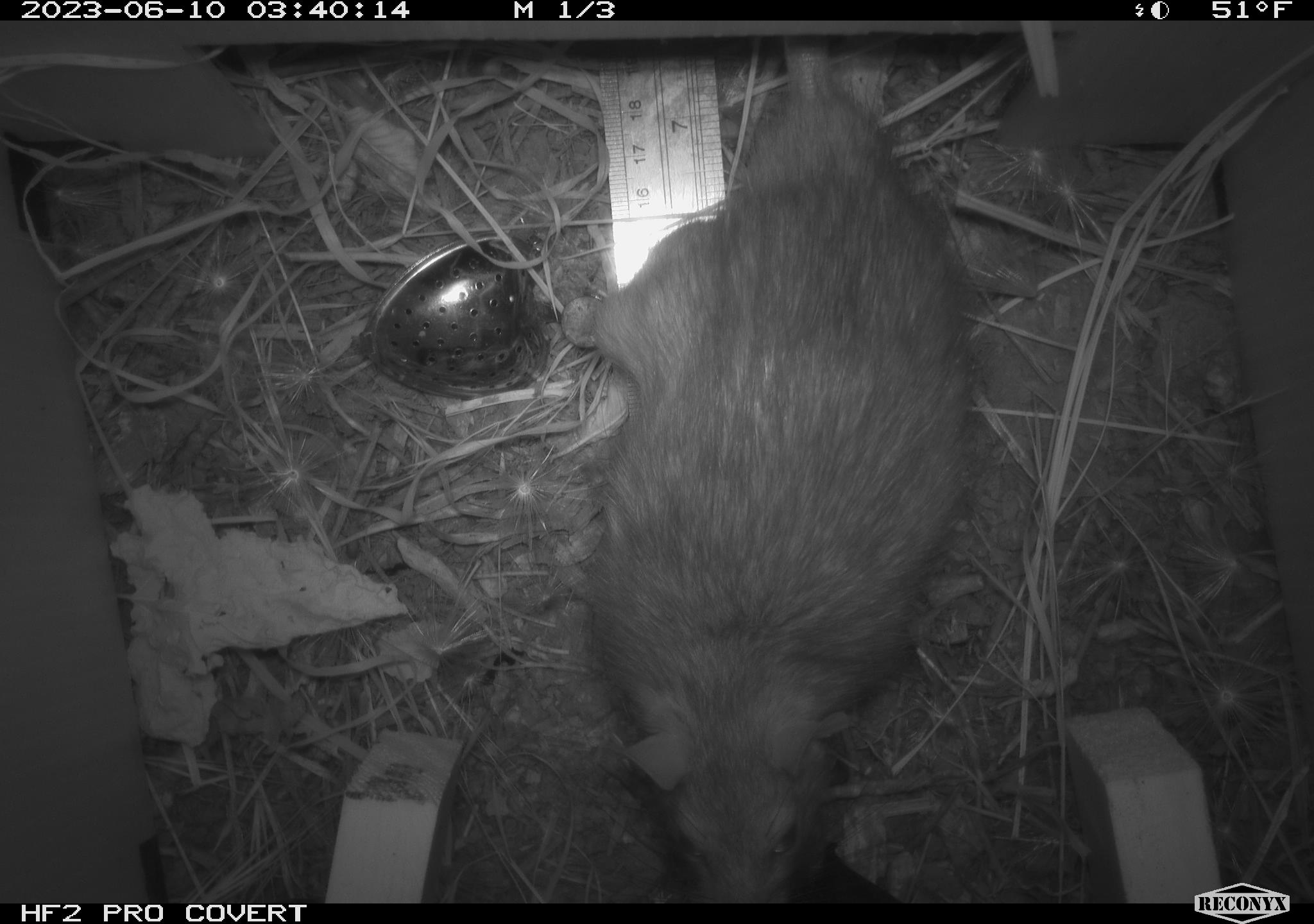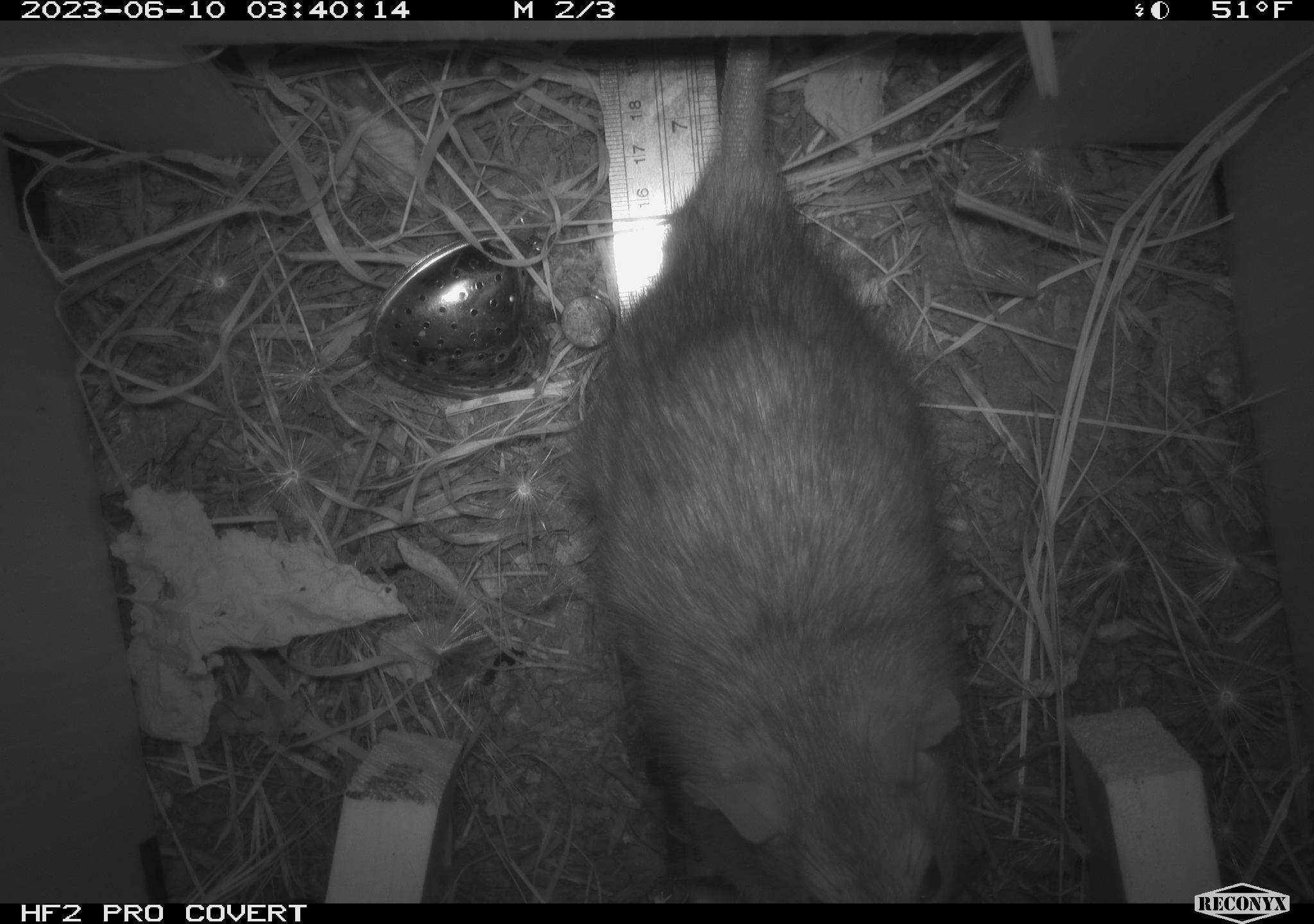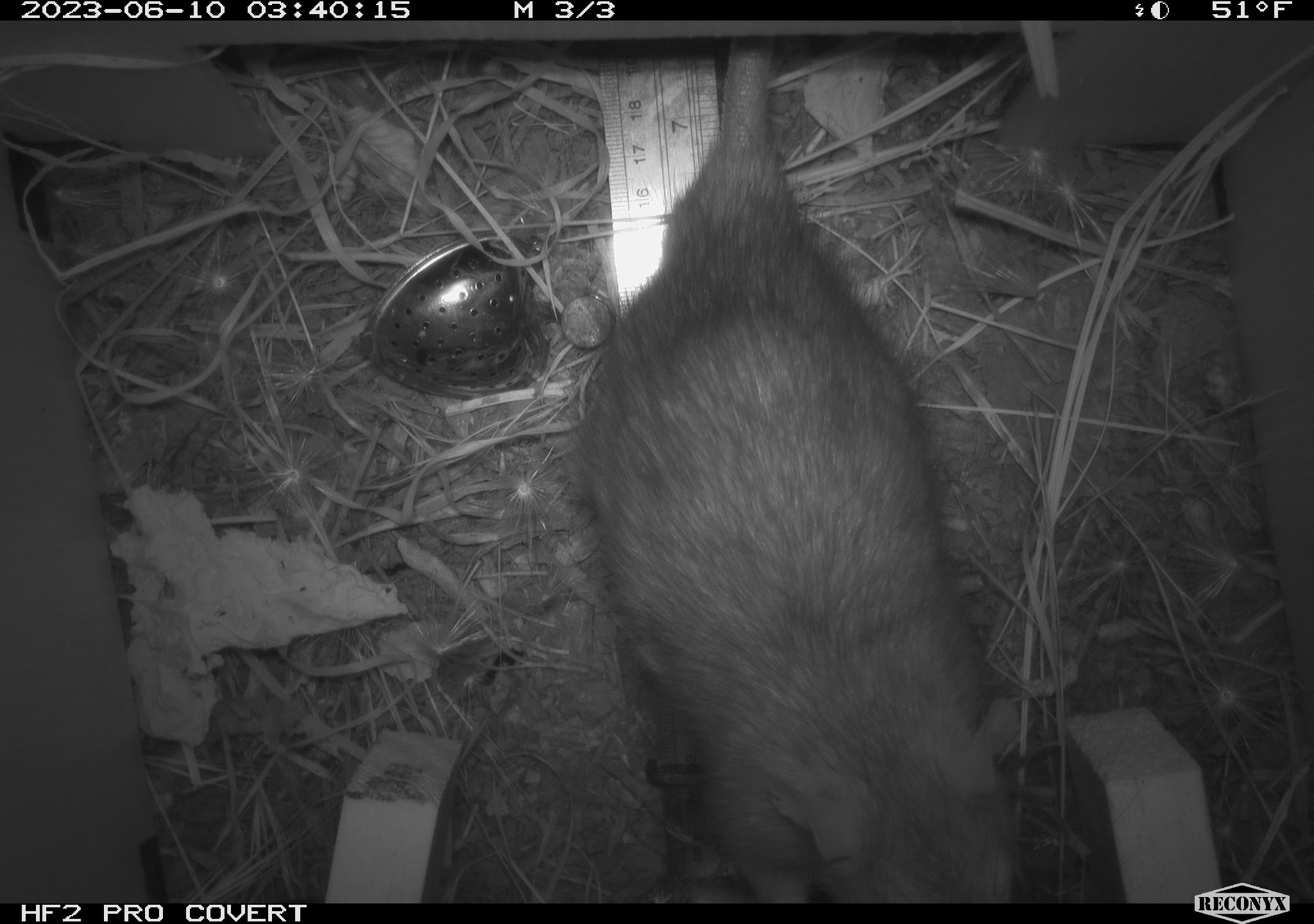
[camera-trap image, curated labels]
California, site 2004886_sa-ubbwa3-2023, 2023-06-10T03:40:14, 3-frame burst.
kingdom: Animalia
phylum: Chordata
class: Mammalia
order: Rodentia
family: Muridae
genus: Rattus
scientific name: Rattus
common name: rat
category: rattus species